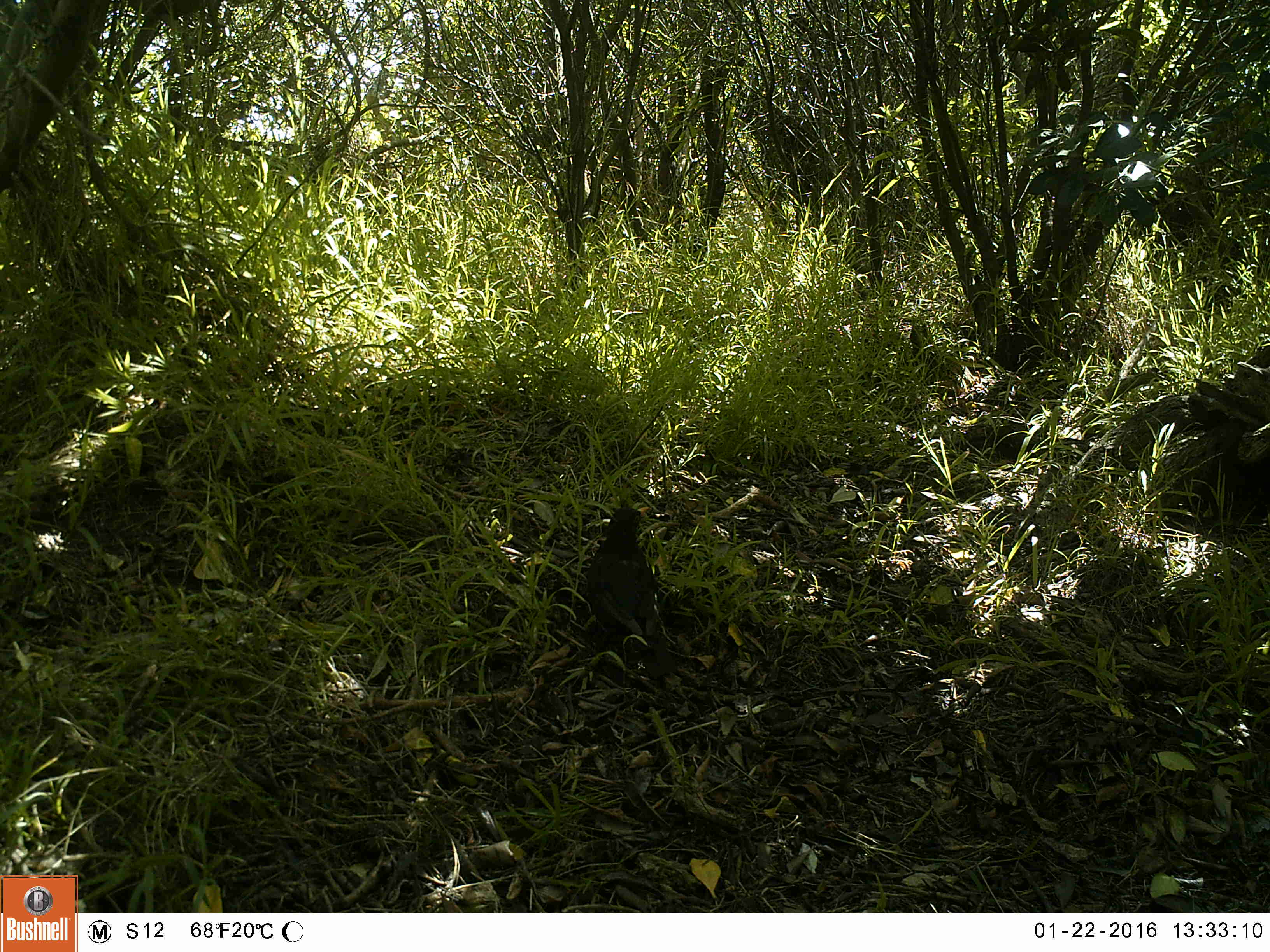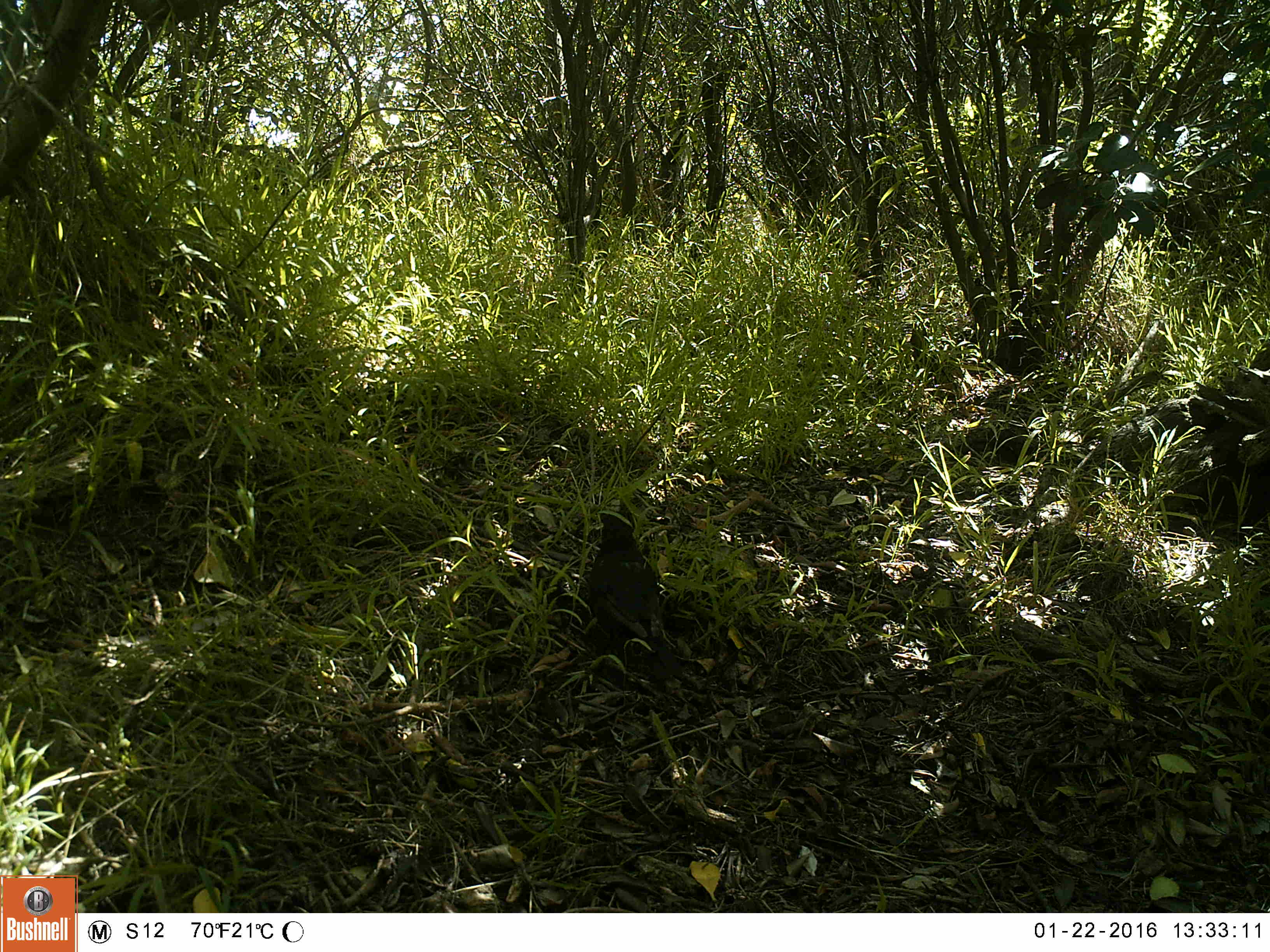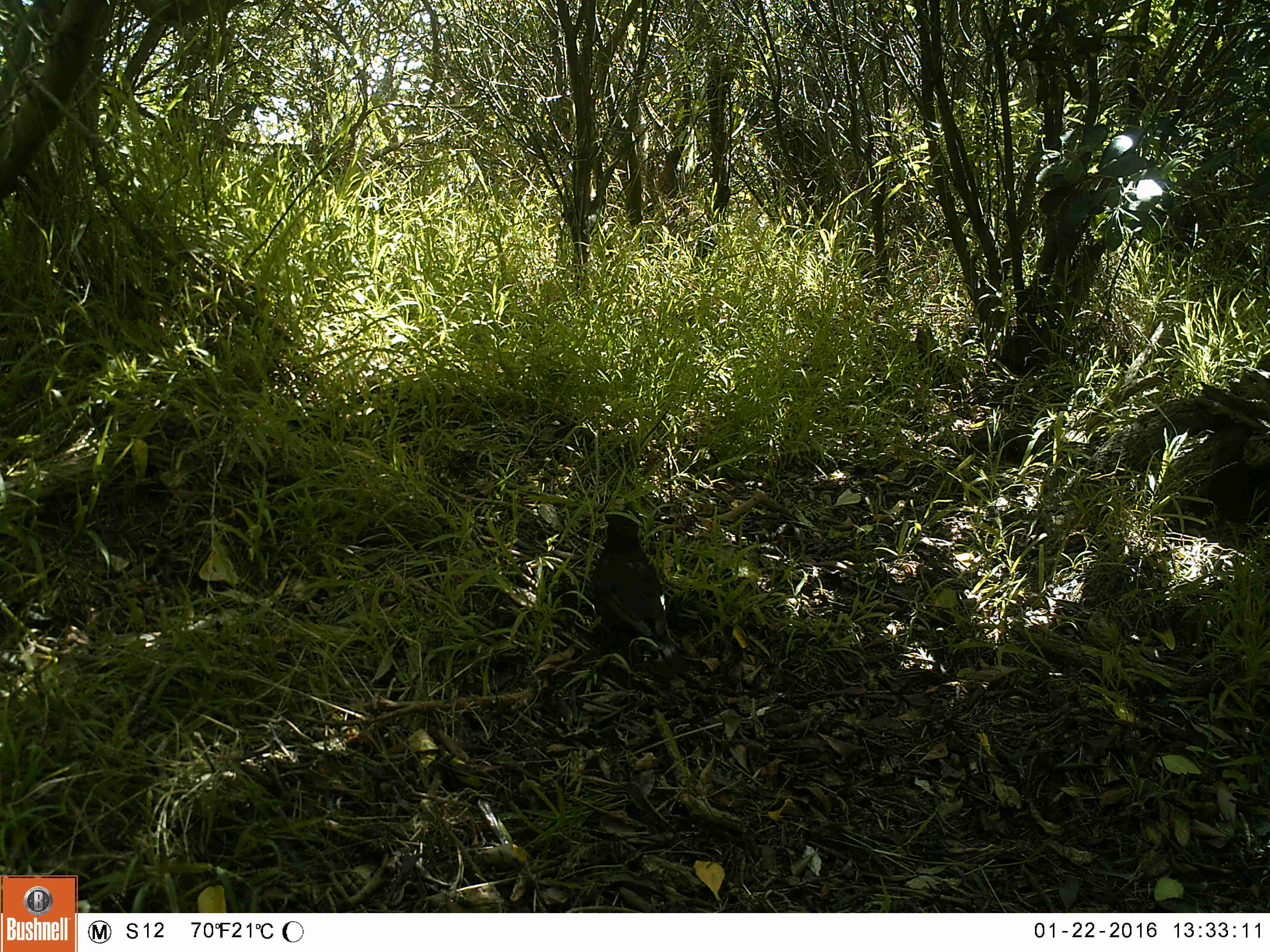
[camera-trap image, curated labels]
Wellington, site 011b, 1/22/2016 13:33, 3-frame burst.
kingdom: Animalia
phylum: Chordata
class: Aves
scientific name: Aves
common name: bird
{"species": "bird (Aves)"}